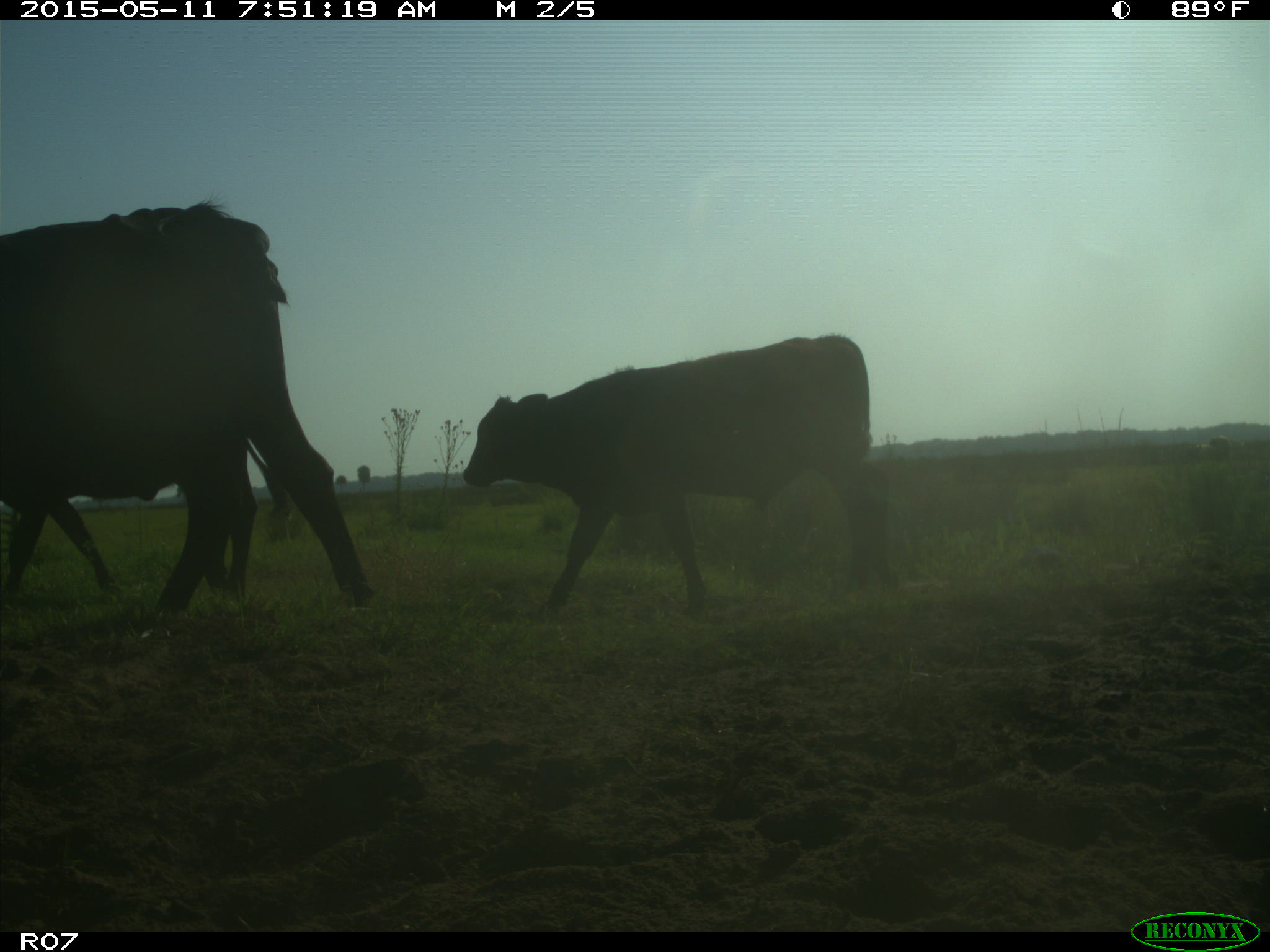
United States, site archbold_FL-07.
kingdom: Animalia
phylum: Chordata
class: Mammalia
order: Artiodactyla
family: Bovidae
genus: Bos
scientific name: Bos taurus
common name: domestic cow